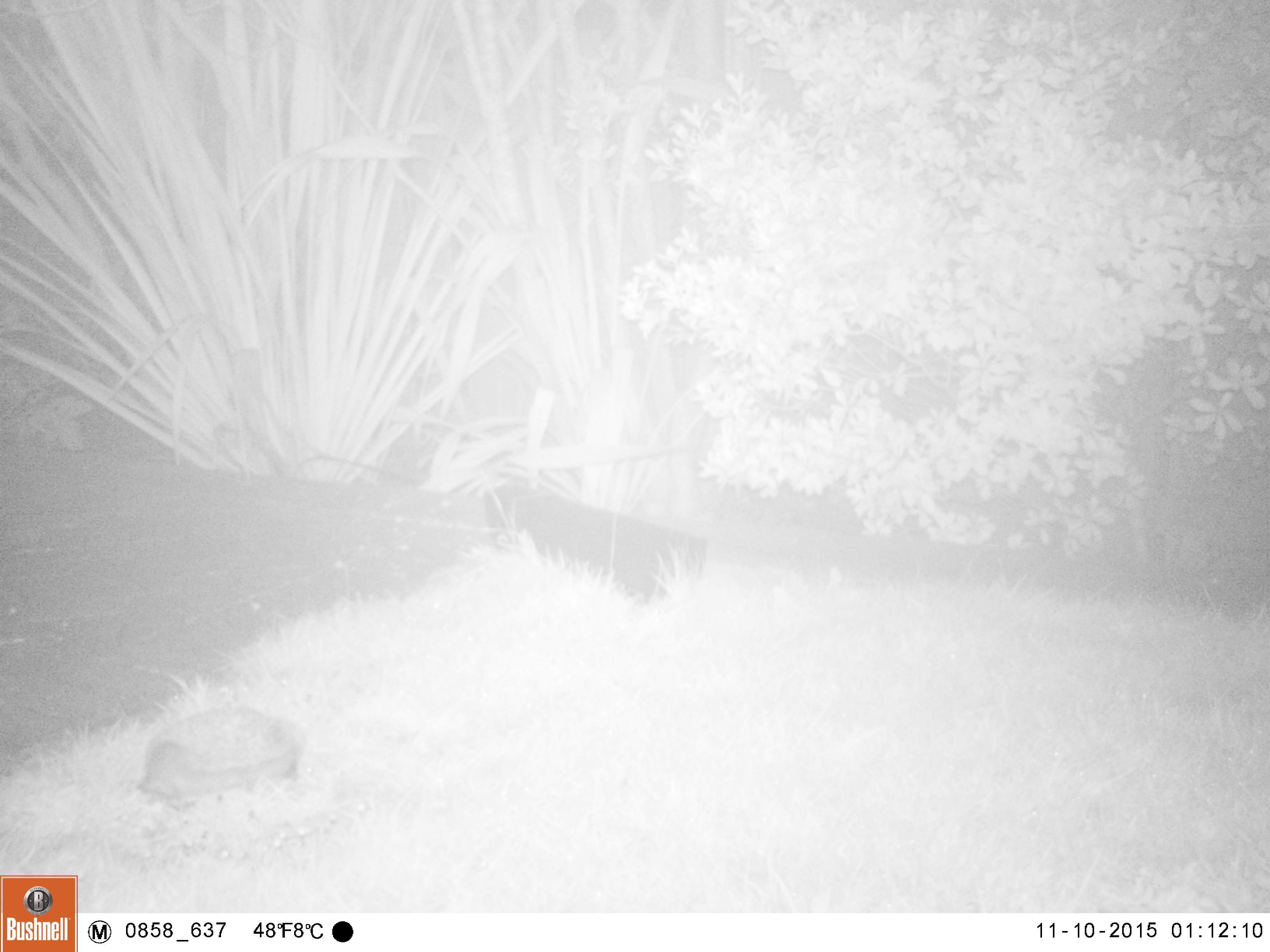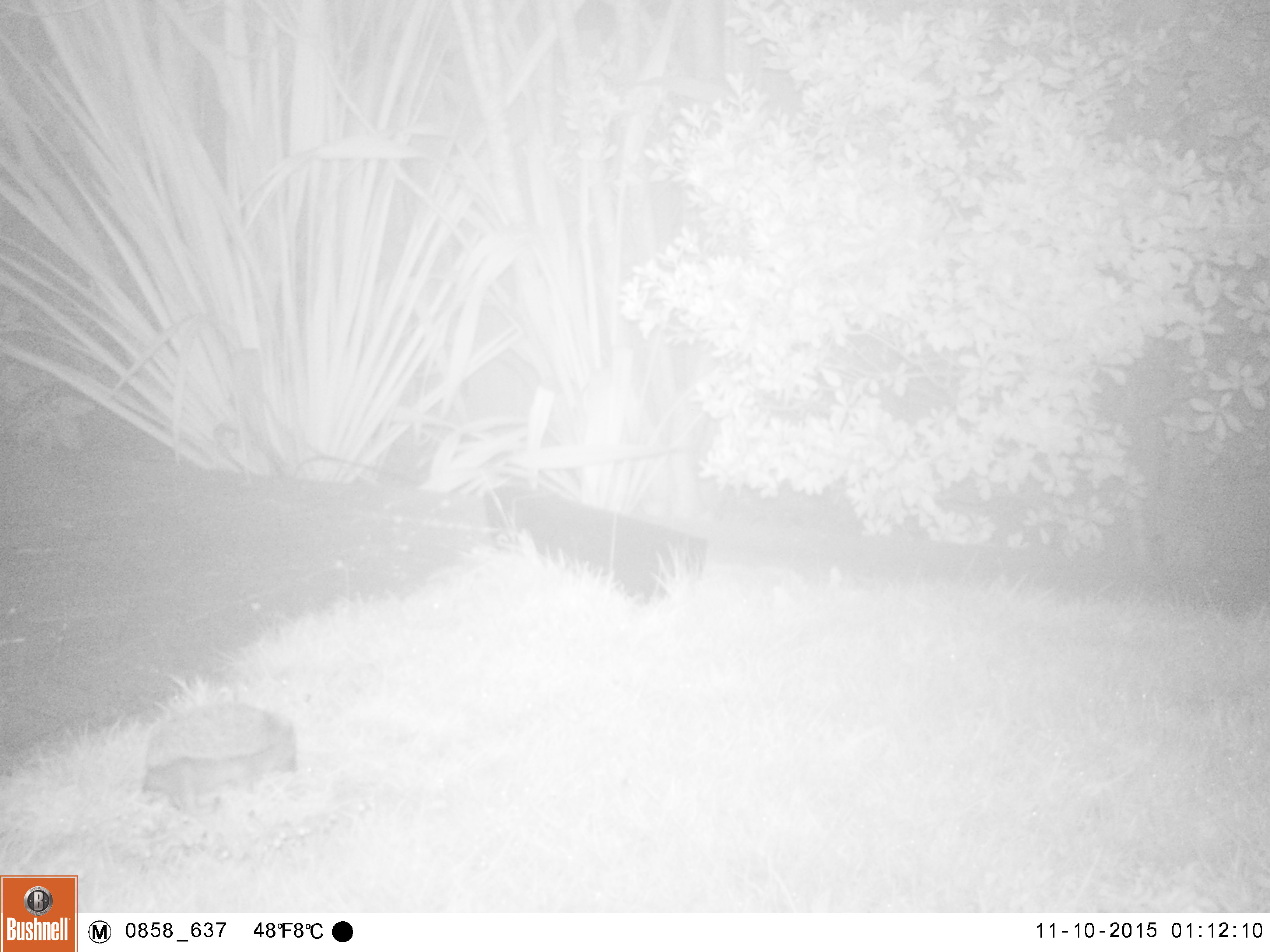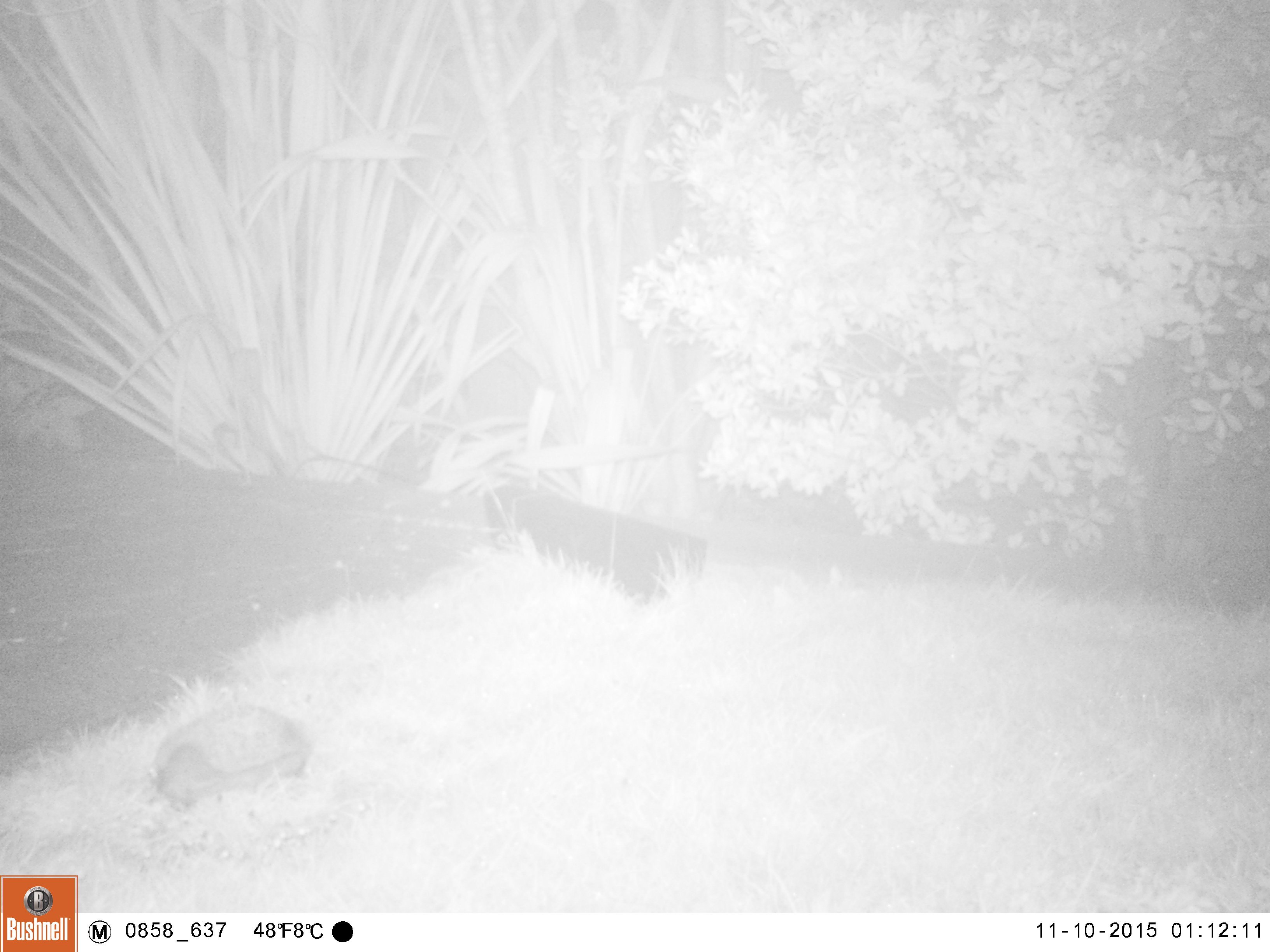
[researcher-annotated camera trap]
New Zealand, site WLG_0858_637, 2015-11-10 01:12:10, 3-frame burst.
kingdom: Animalia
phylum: Chordata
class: Mammalia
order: Eulipotyphla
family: Erinaceidae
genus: Erinaceus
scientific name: Erinaceus europaeus europaeus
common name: european hedgehog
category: hedgehog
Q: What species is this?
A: Hedgehog (european hedgehog) (Erinaceus europaeus europaeus).